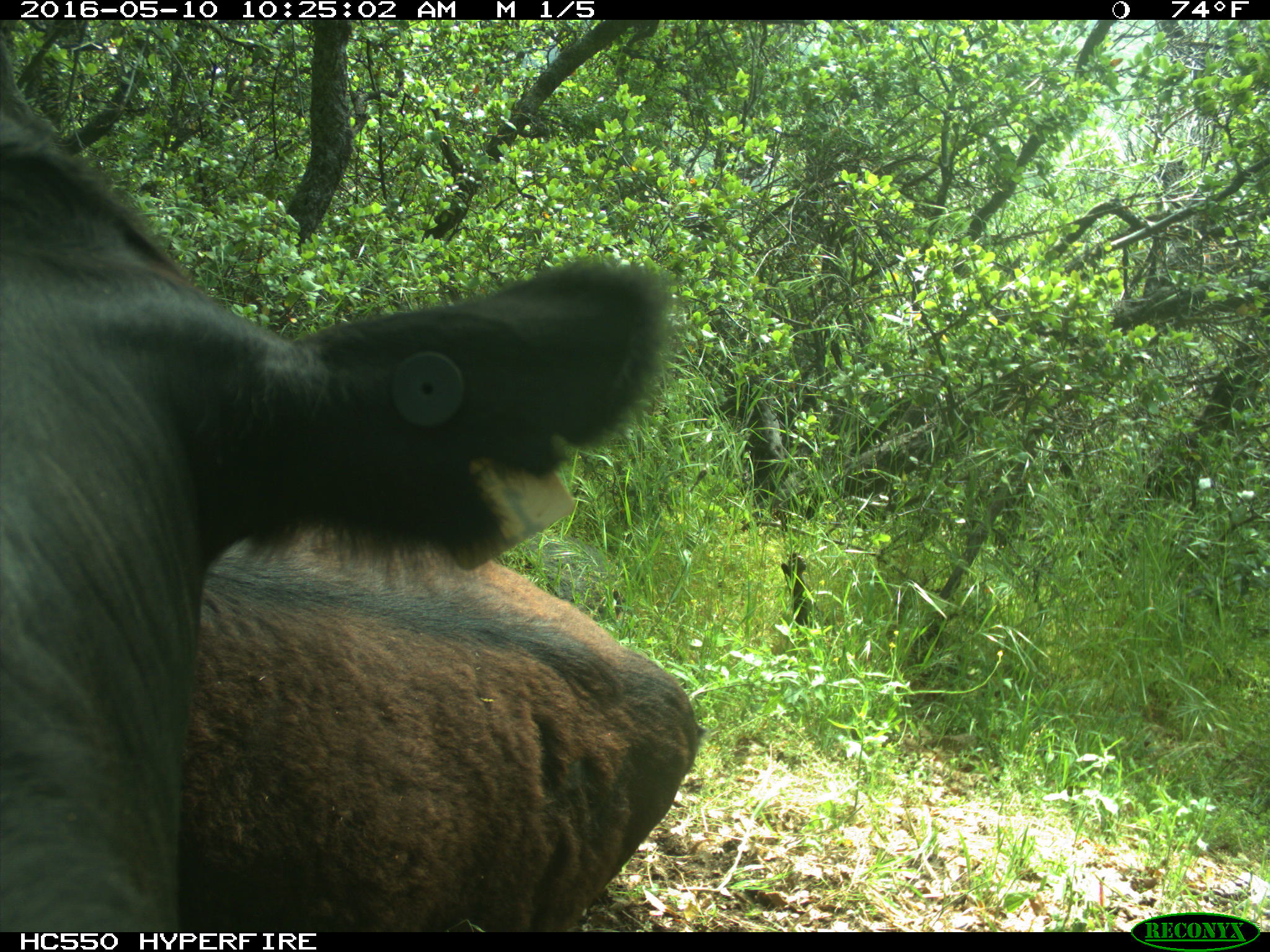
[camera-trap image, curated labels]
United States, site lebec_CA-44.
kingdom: Animalia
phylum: Chordata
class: Mammalia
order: Artiodactyla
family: Bovidae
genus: Bos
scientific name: Bos taurus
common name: domestic cow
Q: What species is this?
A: Bos taurus (domestic cow).